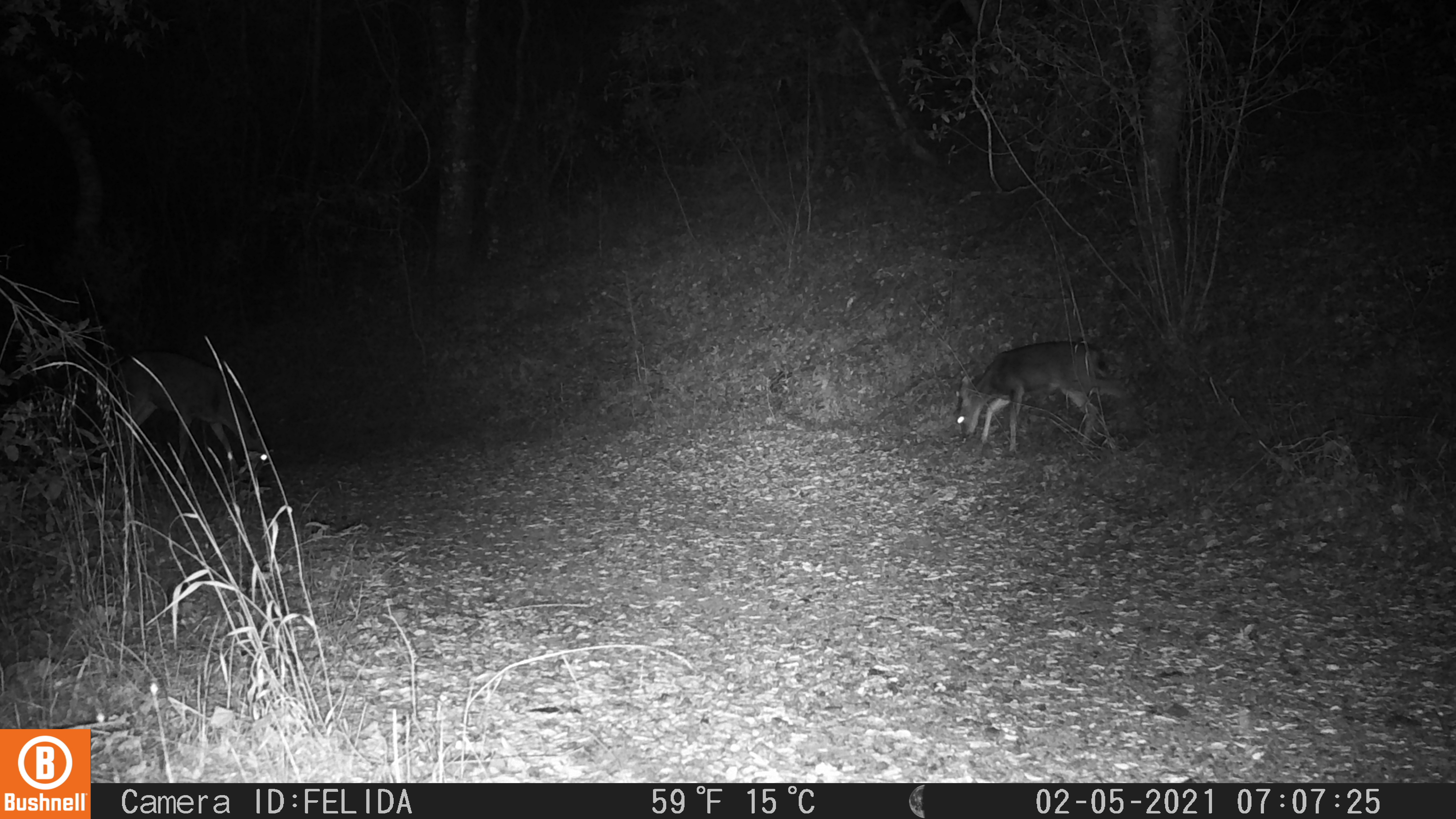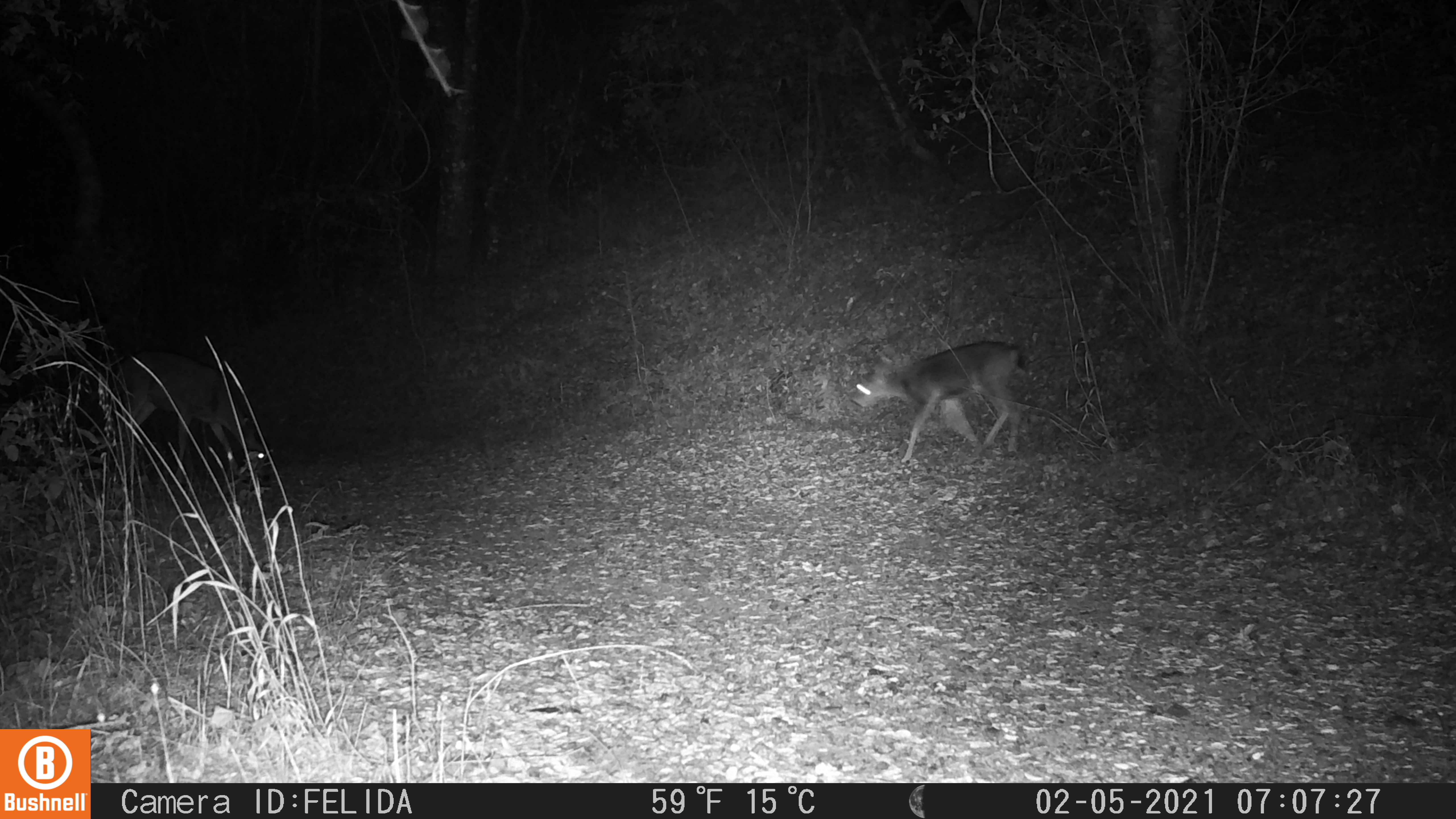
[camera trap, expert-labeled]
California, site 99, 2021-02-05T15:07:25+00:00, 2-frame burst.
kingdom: Animalia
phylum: Chordata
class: Mammalia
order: Artiodactyla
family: Cervidae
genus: Odocoileus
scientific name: Odocoileus hemionus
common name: mule deer